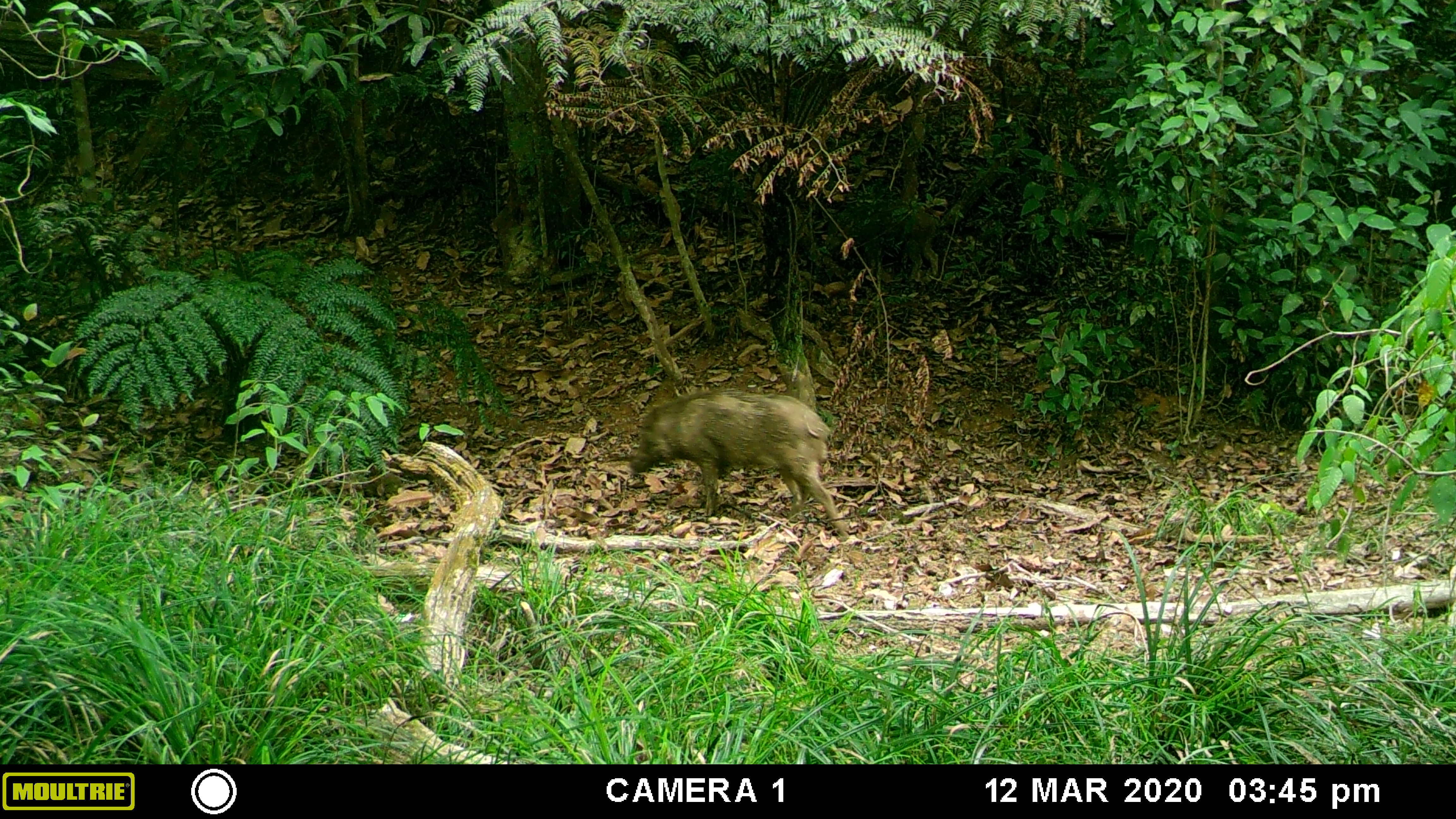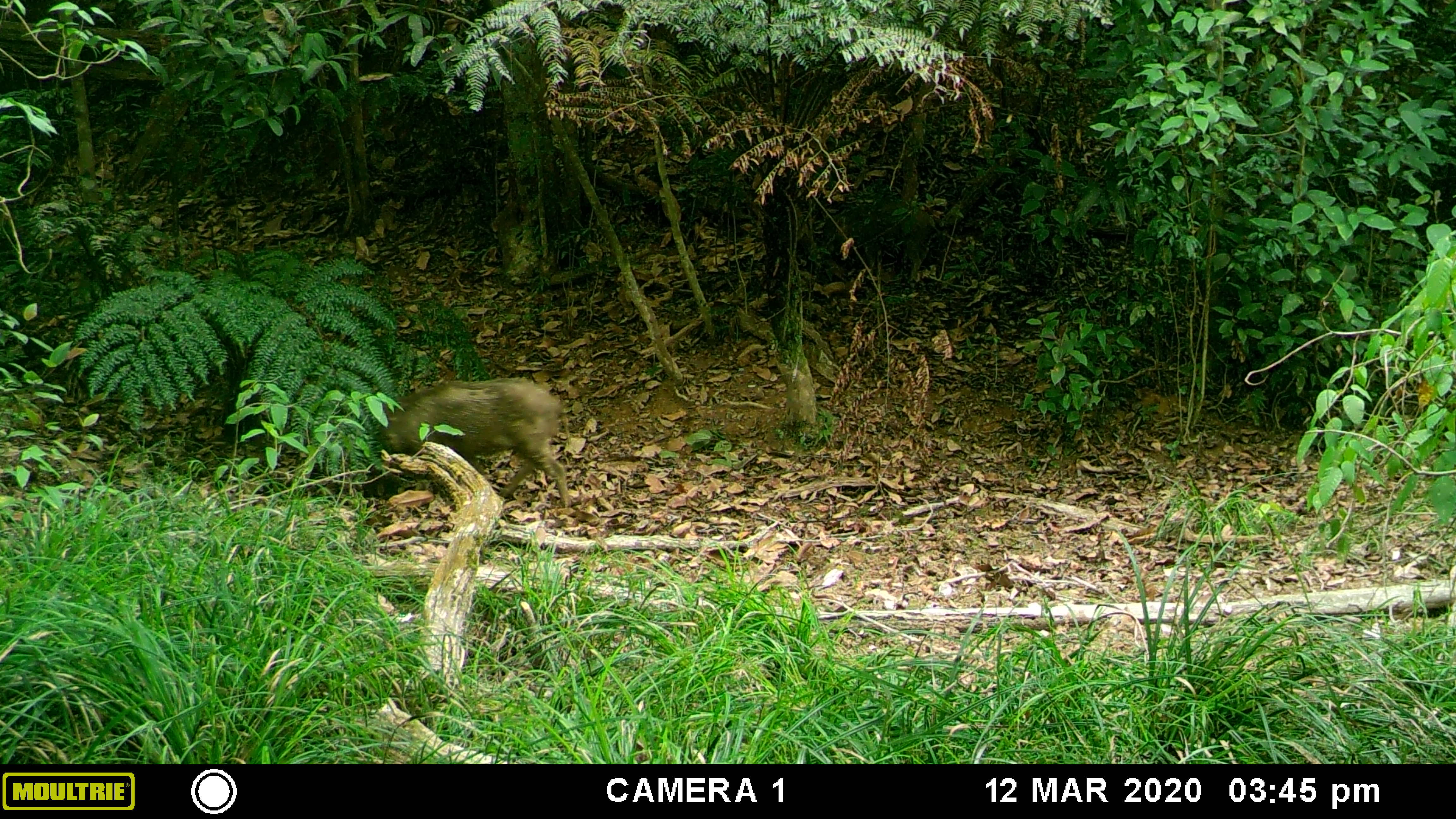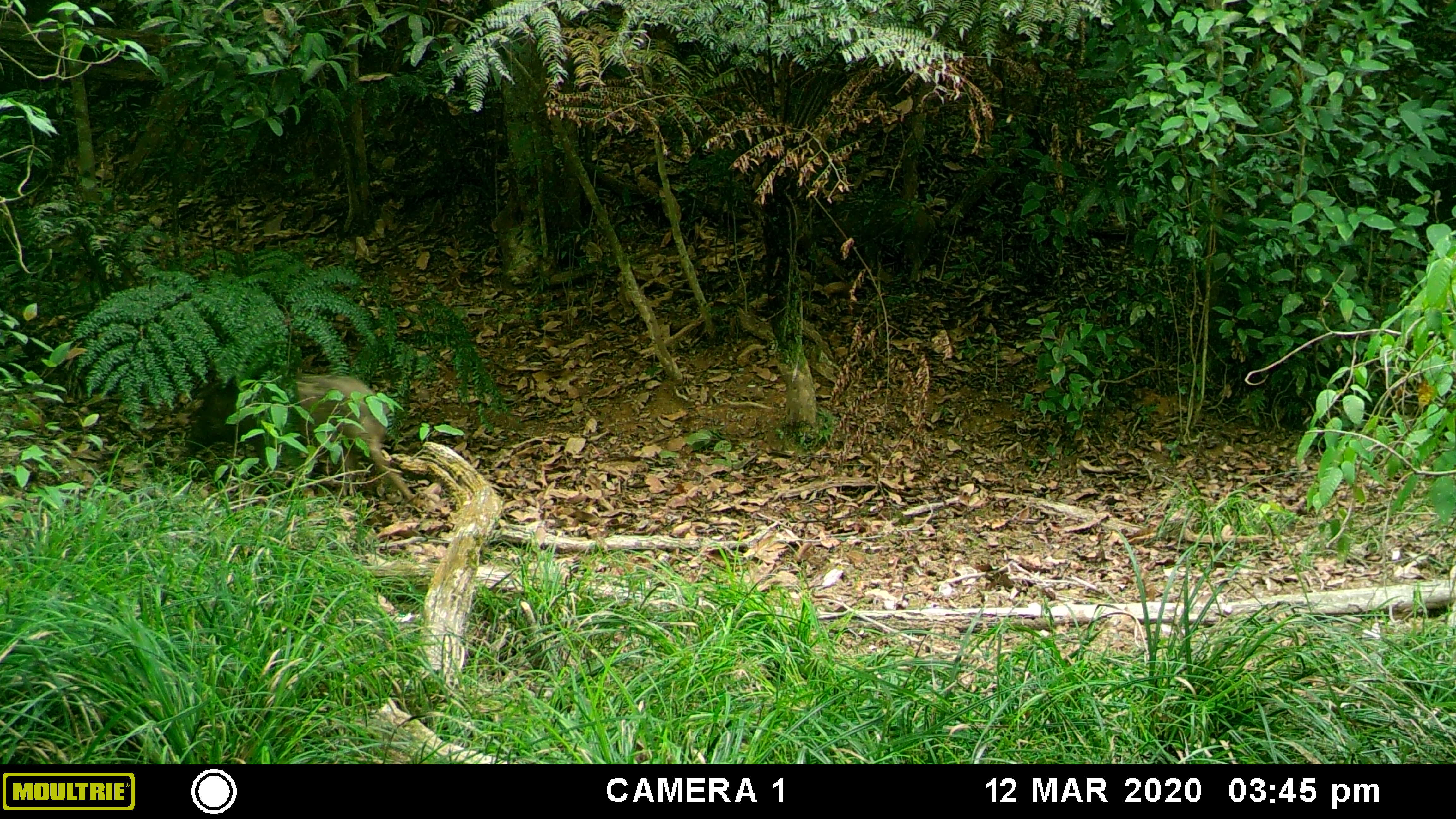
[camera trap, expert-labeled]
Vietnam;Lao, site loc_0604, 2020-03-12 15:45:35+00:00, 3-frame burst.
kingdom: Animalia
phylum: Chordata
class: Mammalia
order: Artiodactyla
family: Suidae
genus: Sus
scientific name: Sus scrofa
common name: eurasian wild pig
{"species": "eurasian wild pig (Sus scrofa)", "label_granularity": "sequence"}